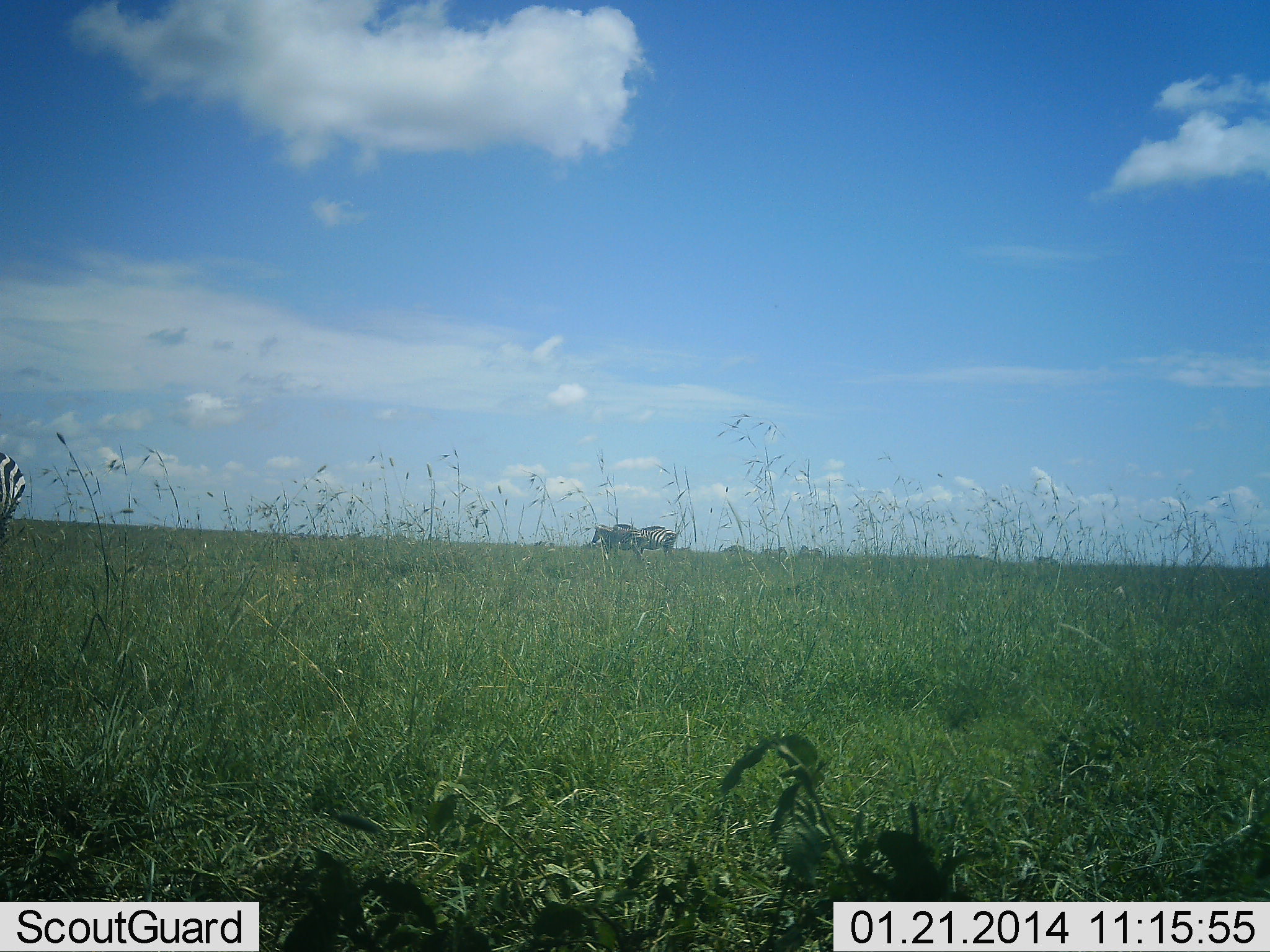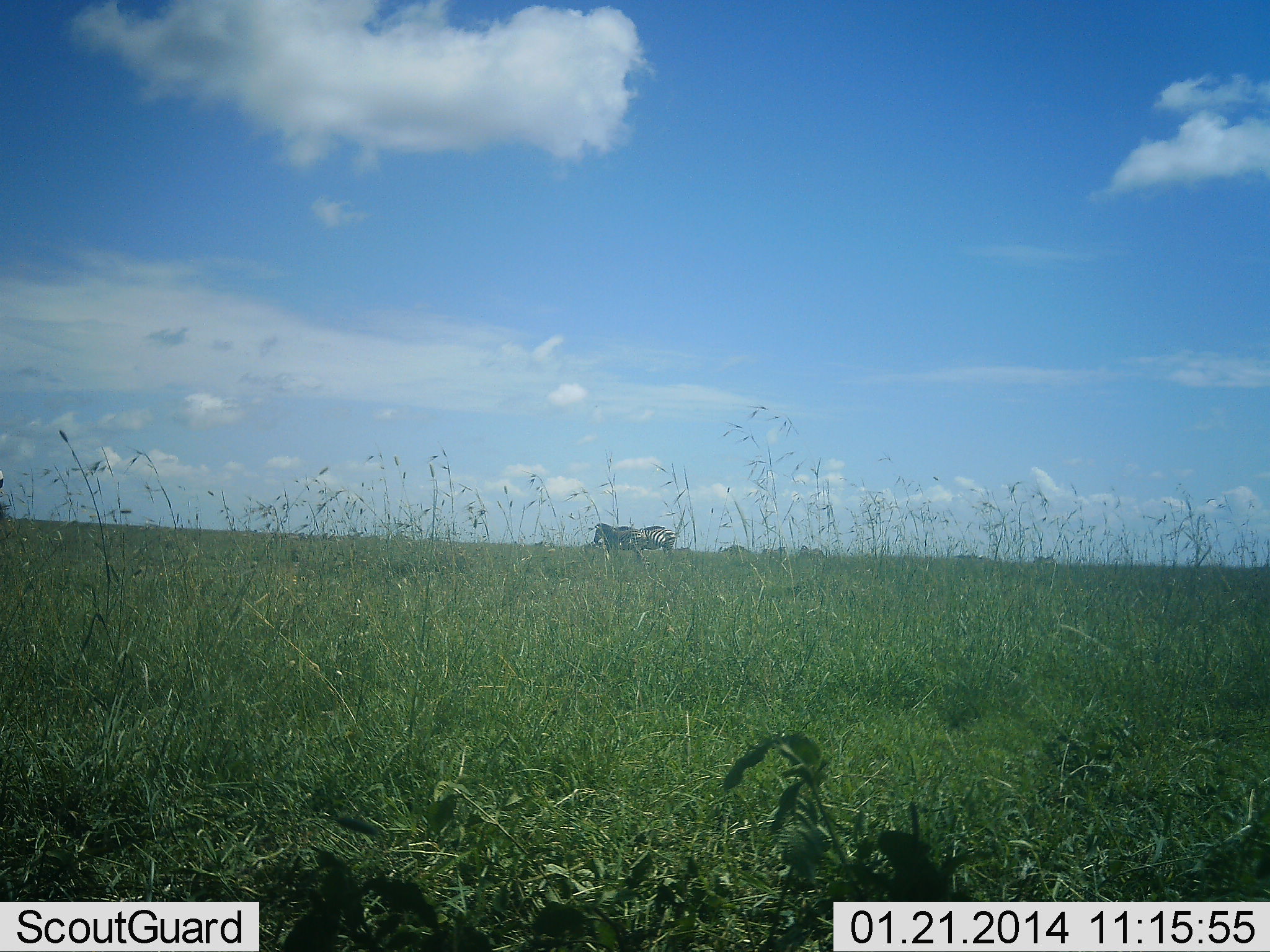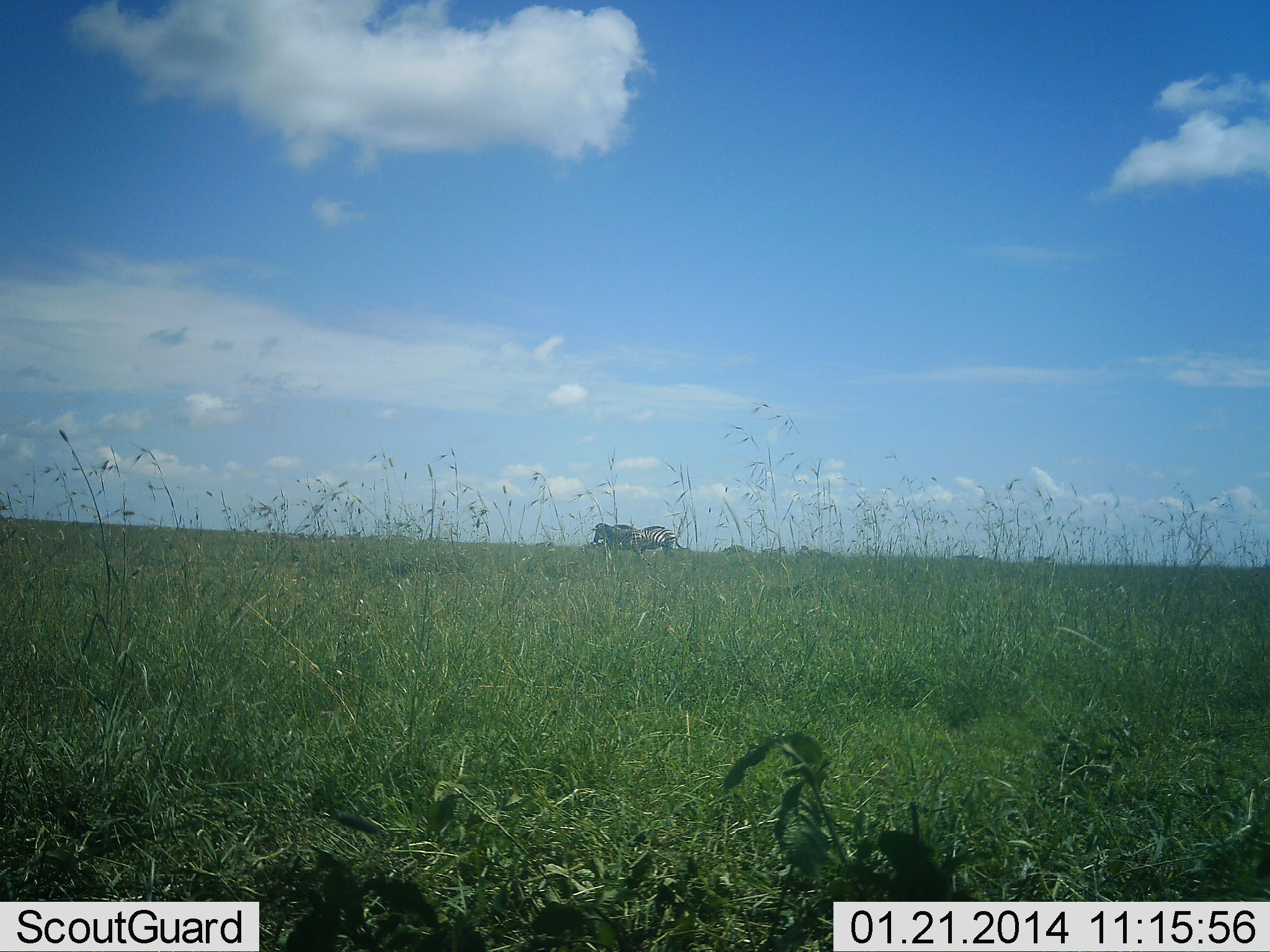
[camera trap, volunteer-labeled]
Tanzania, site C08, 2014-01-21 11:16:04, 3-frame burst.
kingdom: Animalia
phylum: Chordata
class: Mammalia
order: Perissodactyla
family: Equidae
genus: Equus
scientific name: Equus quagga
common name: plains zebra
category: zebra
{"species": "zebra (plains zebra) (Equus quagga)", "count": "3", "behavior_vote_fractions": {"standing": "80%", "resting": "0%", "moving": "40%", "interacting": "10%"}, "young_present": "0%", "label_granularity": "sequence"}